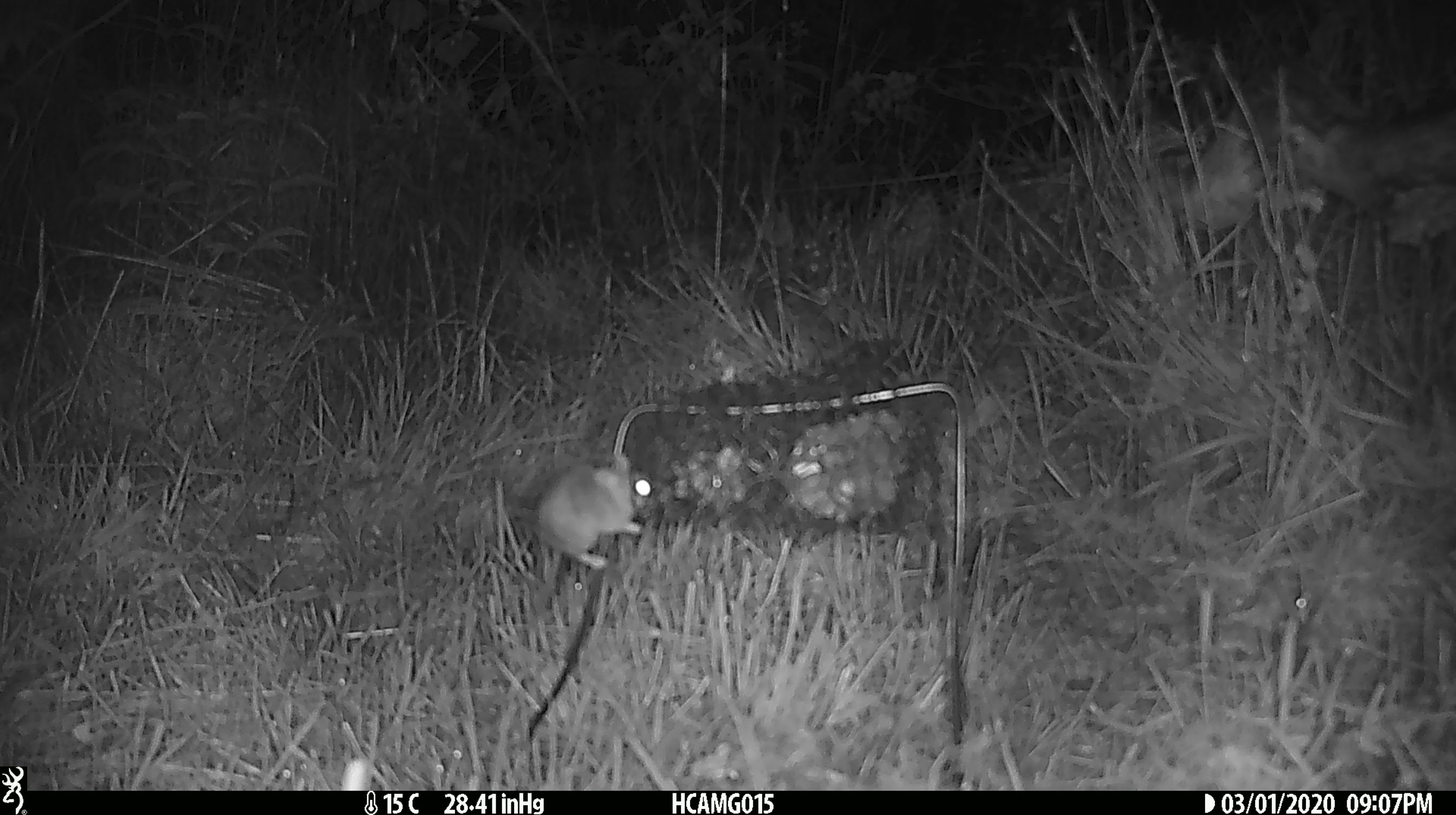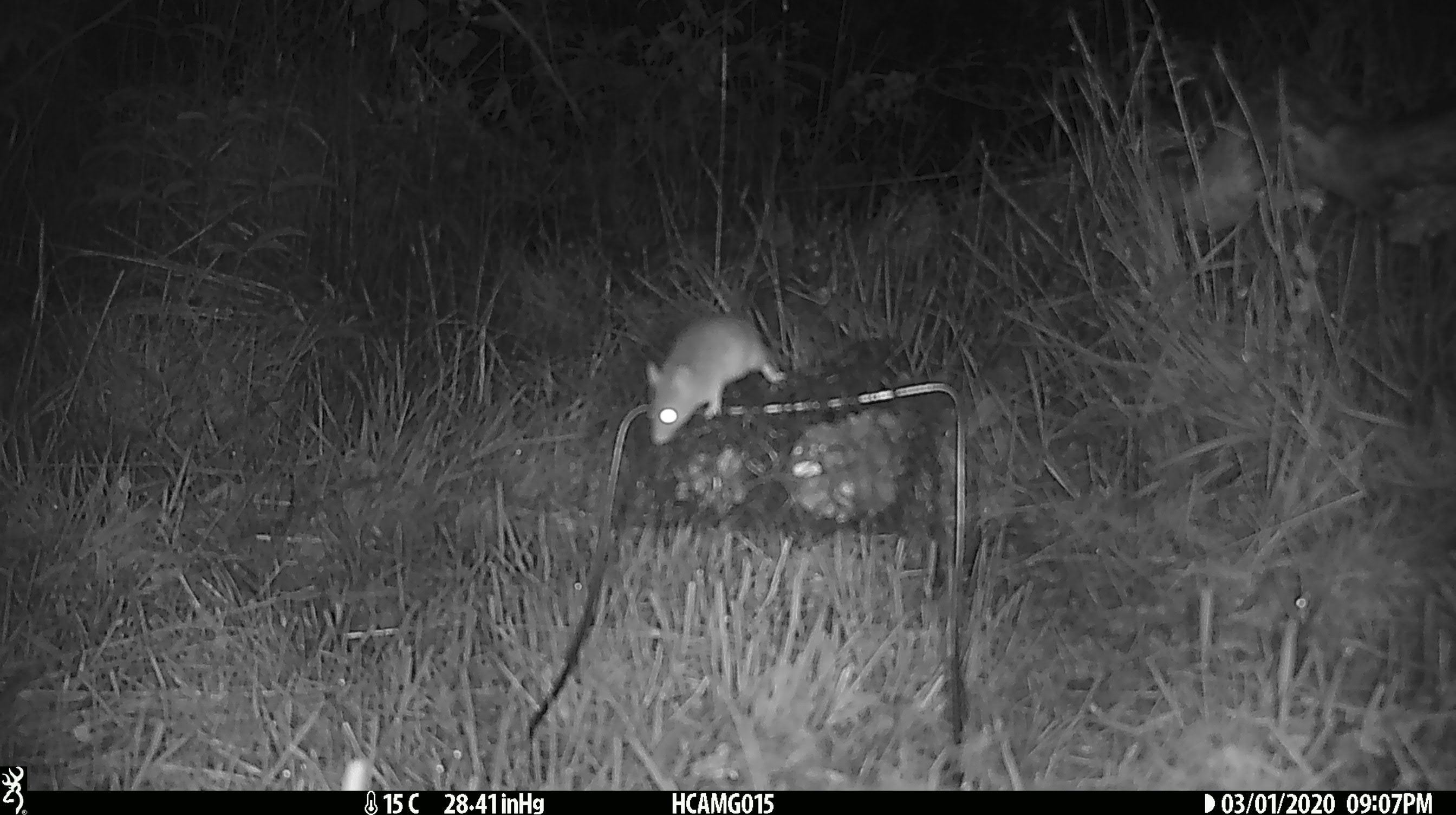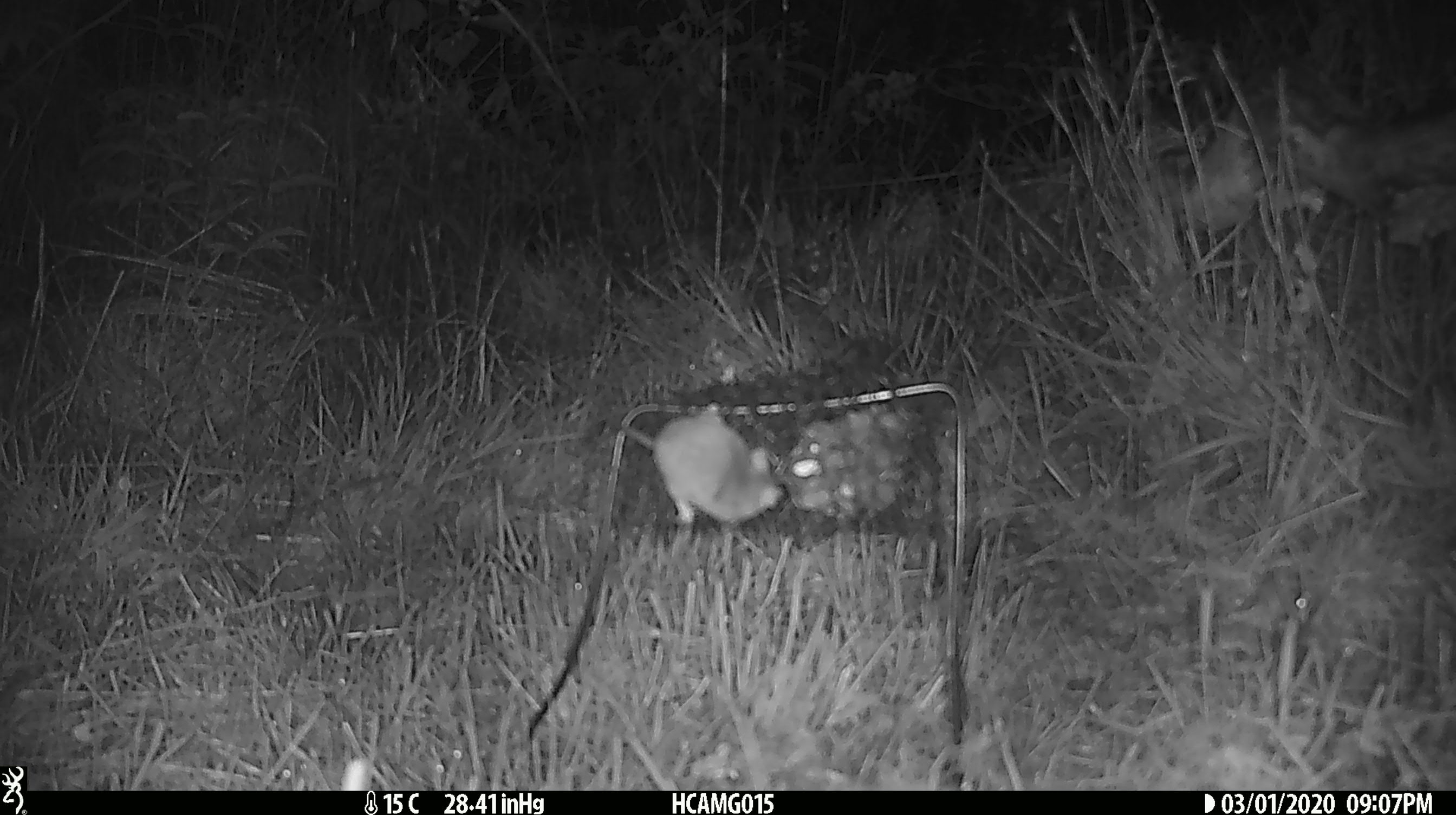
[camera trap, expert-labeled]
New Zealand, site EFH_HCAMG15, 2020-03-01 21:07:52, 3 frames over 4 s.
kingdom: Animalia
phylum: Chordata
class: Mammalia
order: Rodentia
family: Muridae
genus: Mus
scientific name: Mus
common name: mouse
Mouse (Mus).